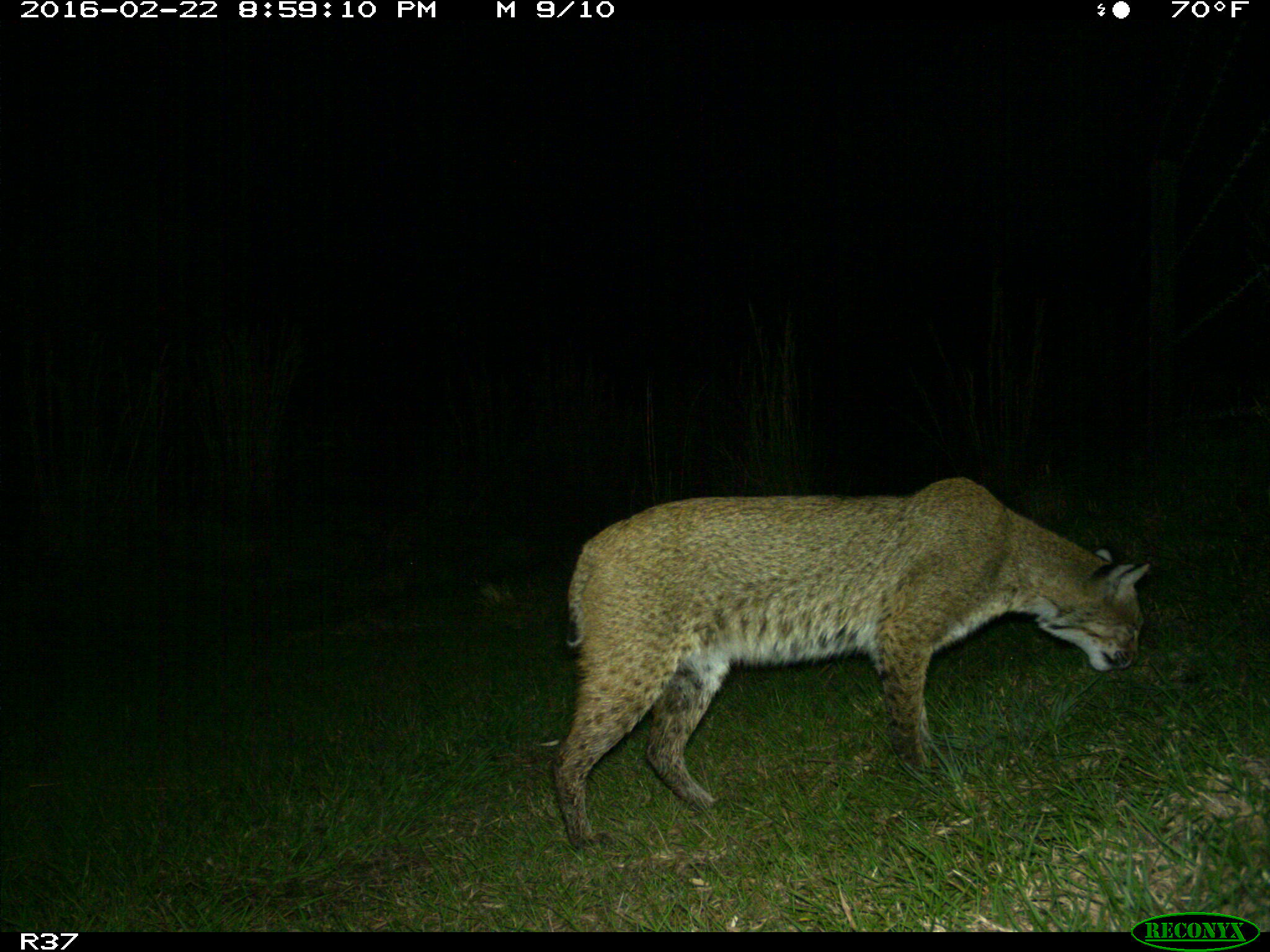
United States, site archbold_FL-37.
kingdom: Animalia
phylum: Chordata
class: Mammalia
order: Carnivora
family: Felidae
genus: Lynx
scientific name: Lynx rufus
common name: bobcat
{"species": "Lynx rufus (bobcat)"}